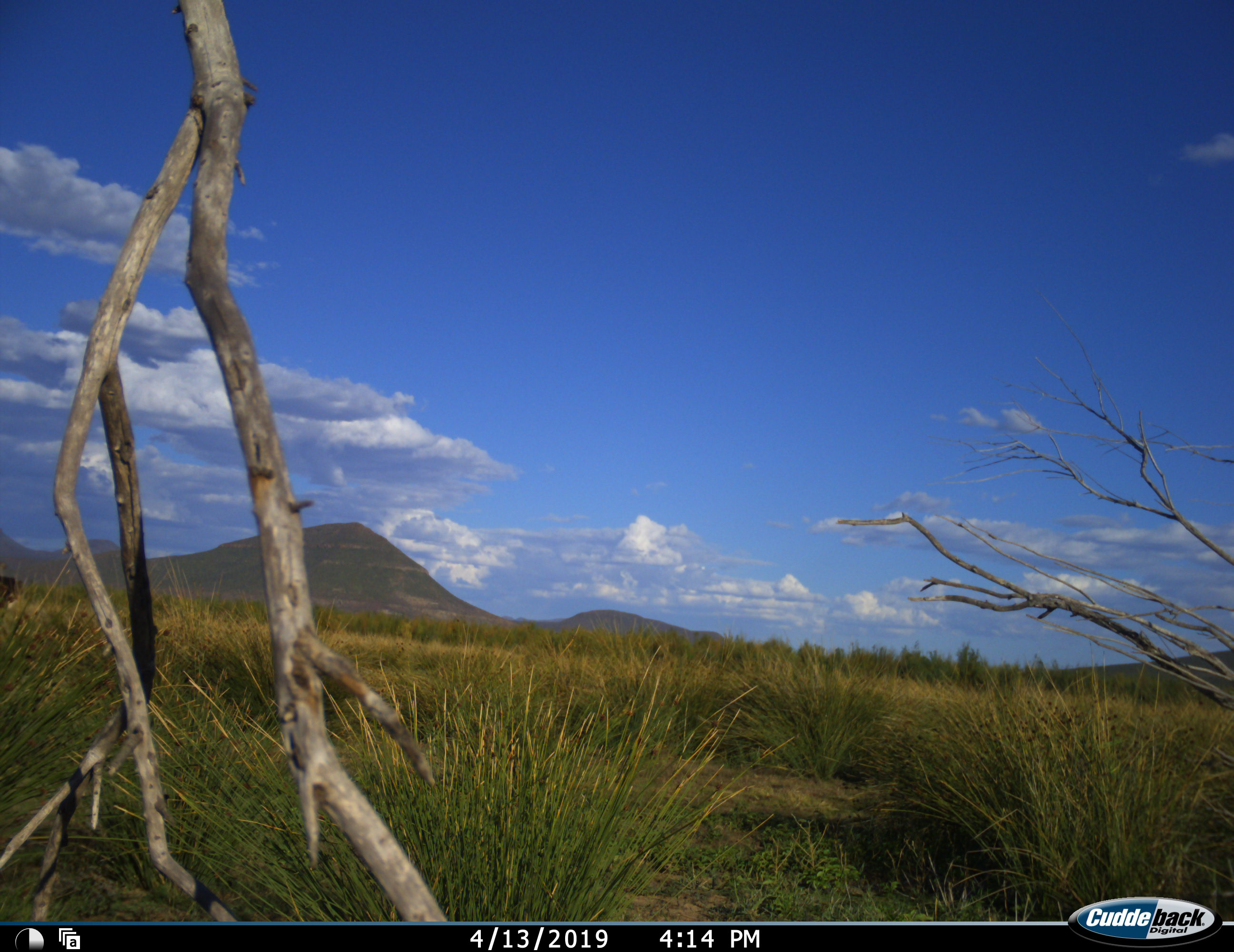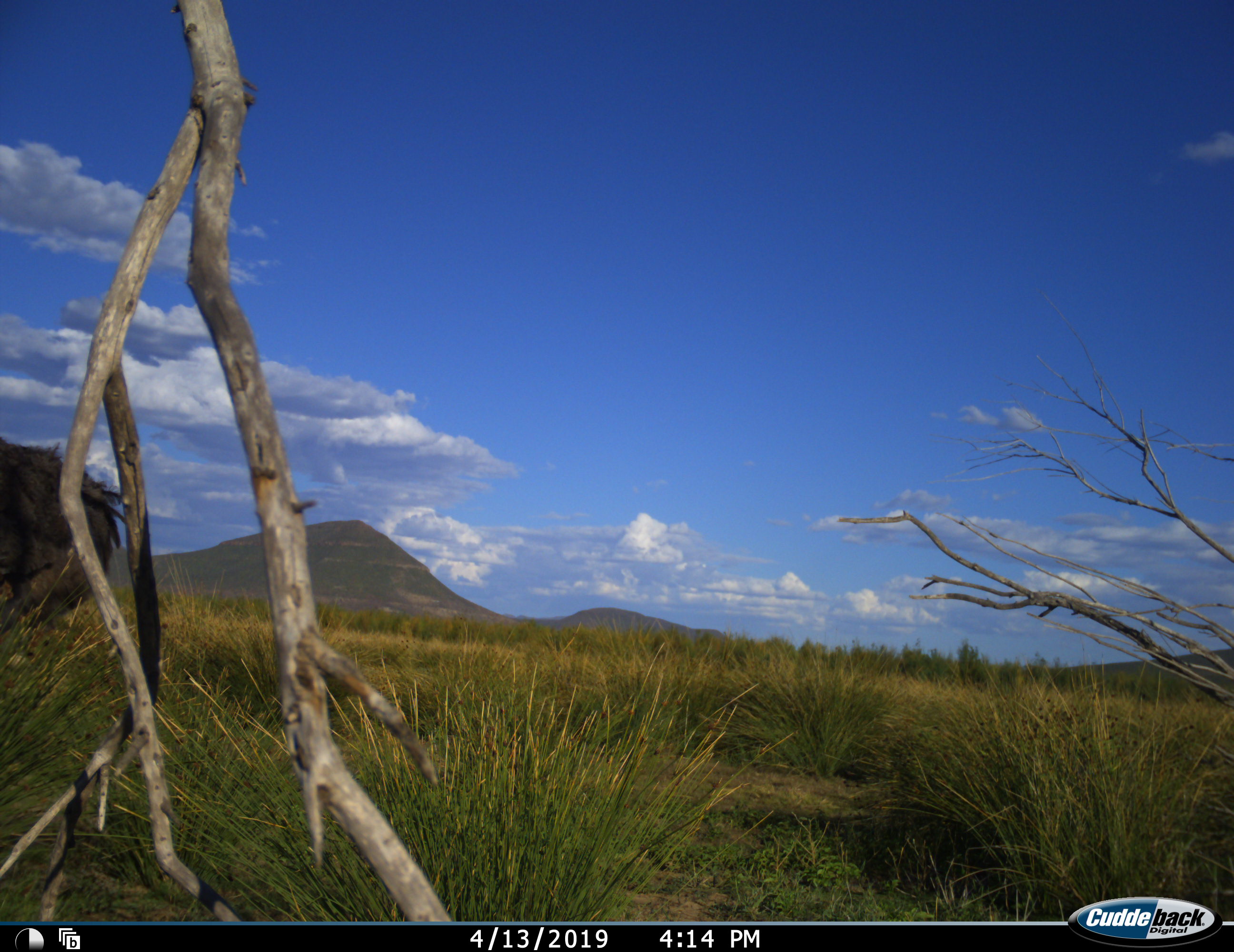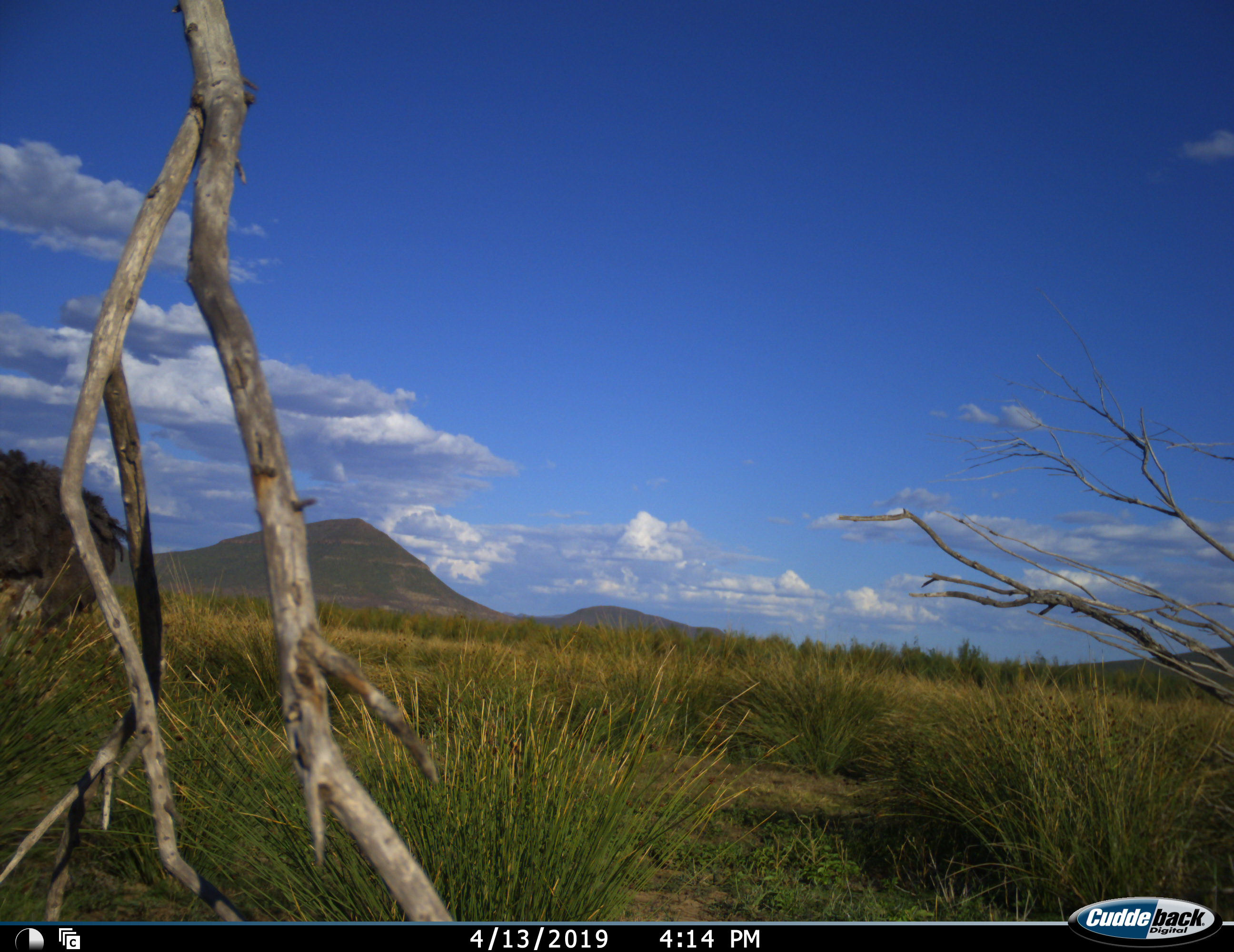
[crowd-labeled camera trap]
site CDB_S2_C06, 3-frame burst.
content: unidentified animal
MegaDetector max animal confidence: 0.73